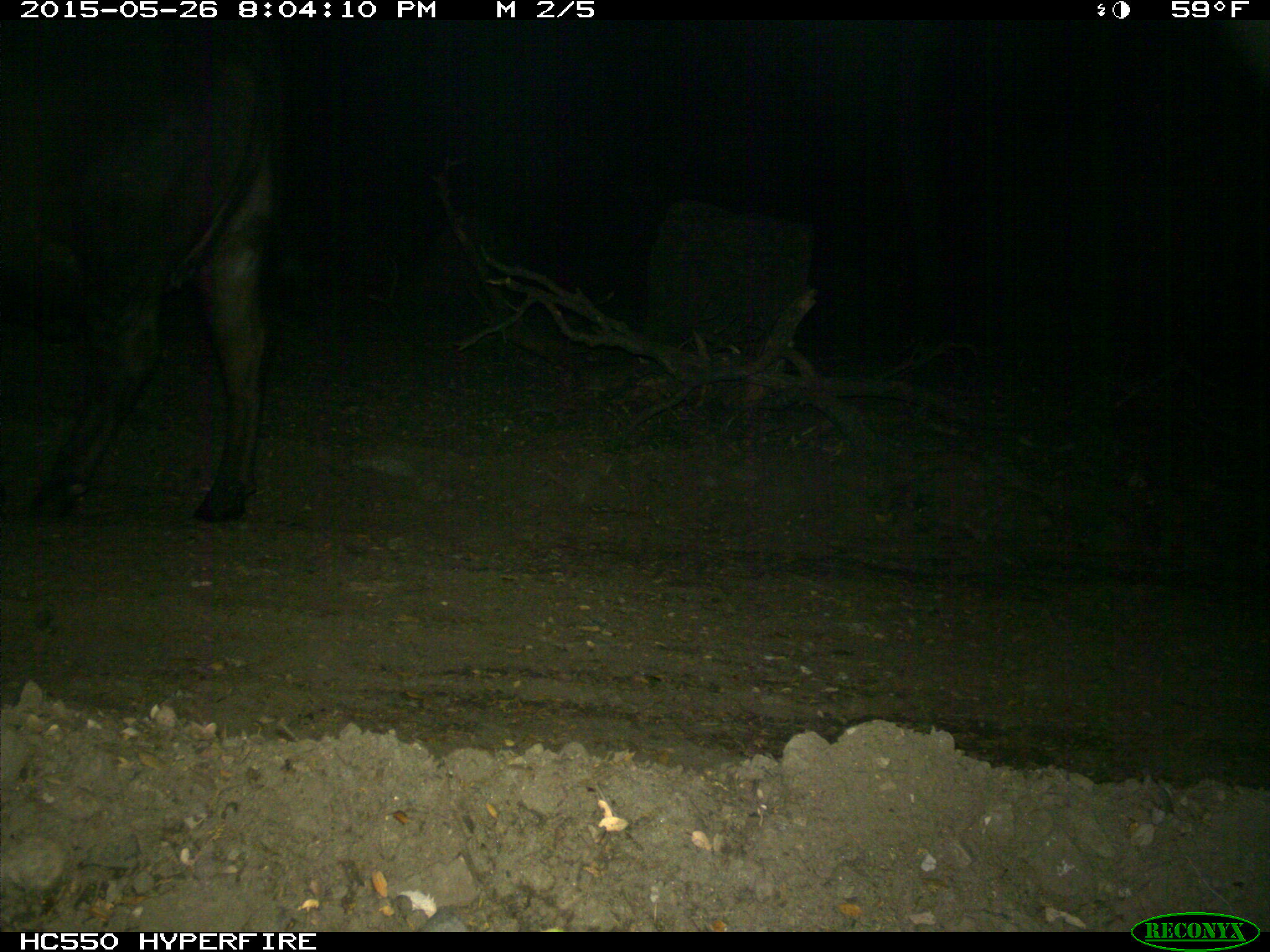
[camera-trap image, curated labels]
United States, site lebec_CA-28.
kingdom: Animalia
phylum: Chordata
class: Mammalia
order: Artiodactyla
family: Bovidae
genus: Bos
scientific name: Bos taurus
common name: domestic cow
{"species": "Bos taurus (domestic cow)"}